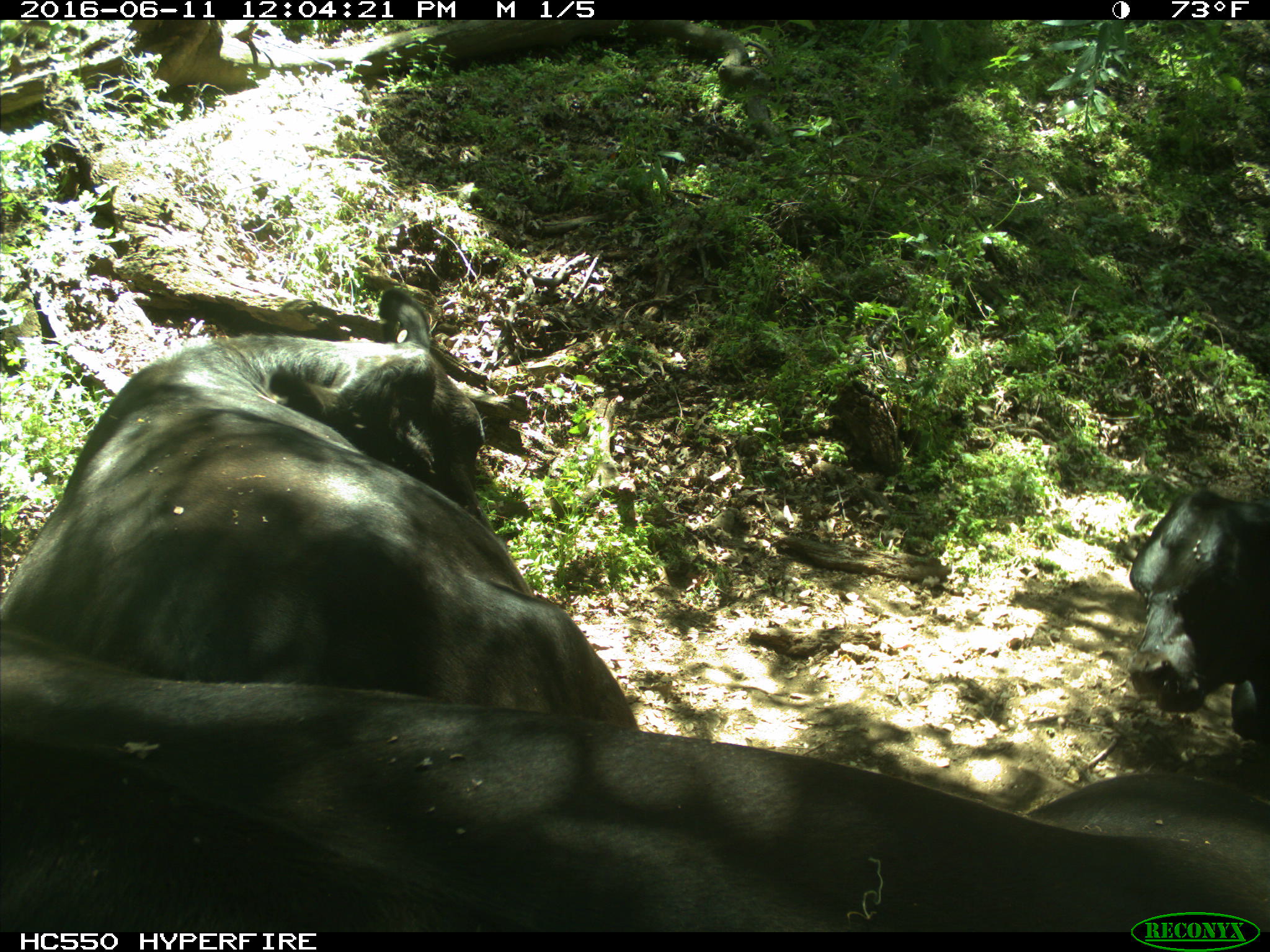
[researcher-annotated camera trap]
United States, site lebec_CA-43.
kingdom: Animalia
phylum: Chordata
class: Mammalia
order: Artiodactyla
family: Bovidae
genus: Bos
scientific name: Bos taurus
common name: domestic cow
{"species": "Bos taurus (domestic cow)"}